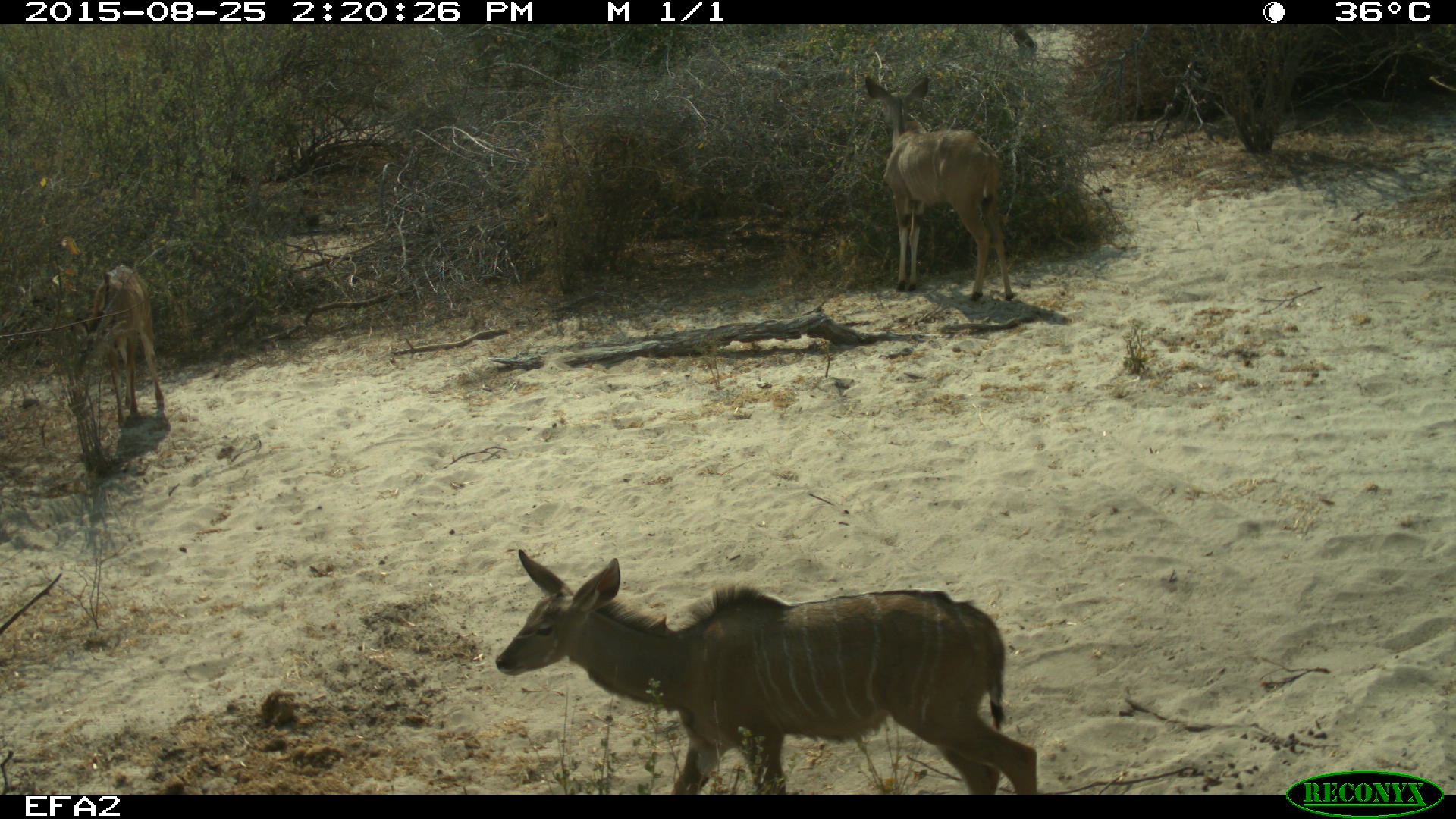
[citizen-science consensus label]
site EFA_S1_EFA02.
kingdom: Animalia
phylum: Chordata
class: Mammalia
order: Artiodactyla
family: Bovidae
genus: Tragelaphus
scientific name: Tragelaphus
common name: kudu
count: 3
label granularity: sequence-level